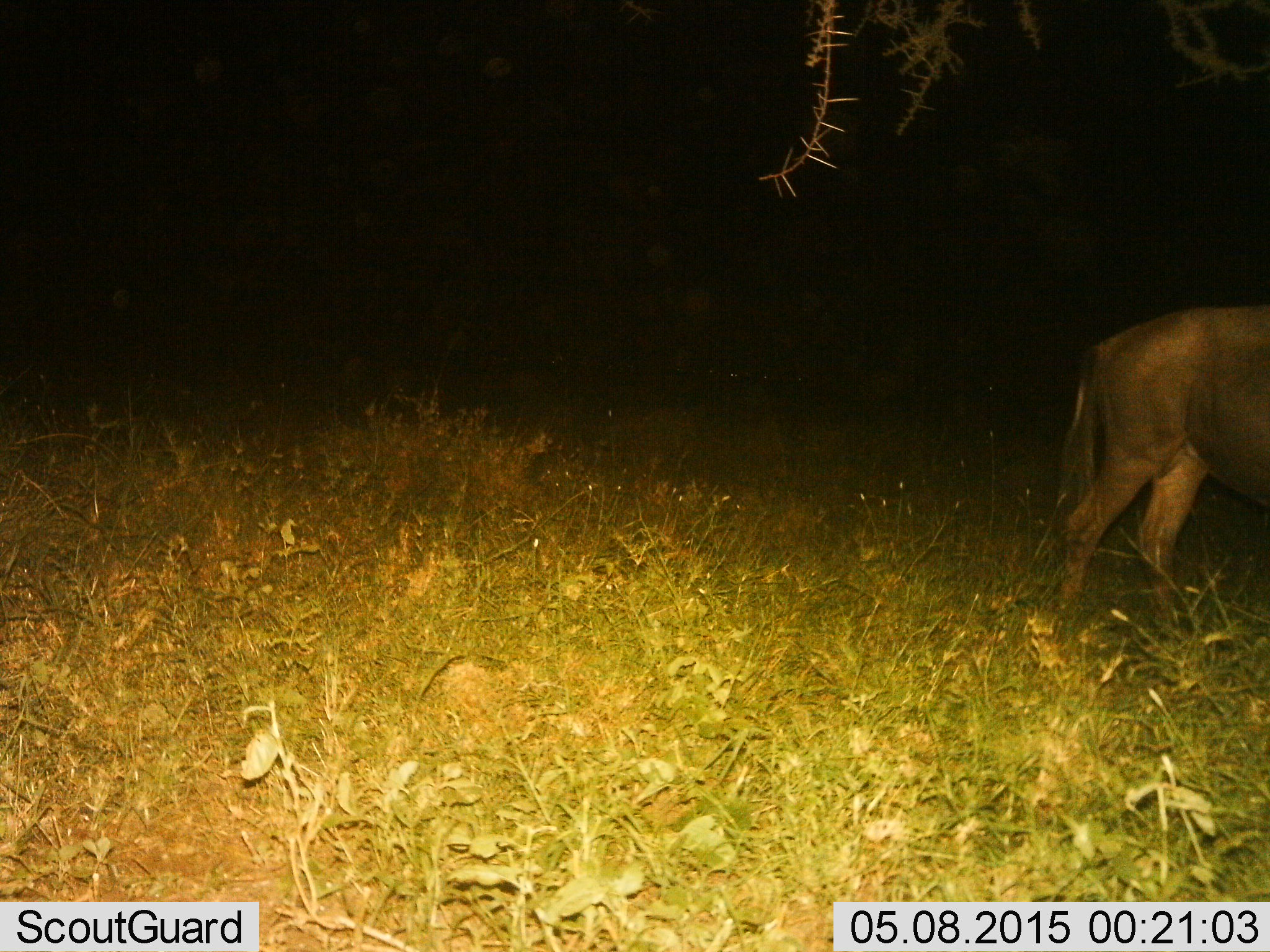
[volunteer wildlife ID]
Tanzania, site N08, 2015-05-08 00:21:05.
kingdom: Animalia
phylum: Chordata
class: Mammalia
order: Artiodactyla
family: Bovidae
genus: Connochaetes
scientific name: Connochaetes taurinus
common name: blue wildebeest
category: wildebeest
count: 1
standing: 40%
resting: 0%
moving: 60%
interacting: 0%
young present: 0%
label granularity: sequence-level